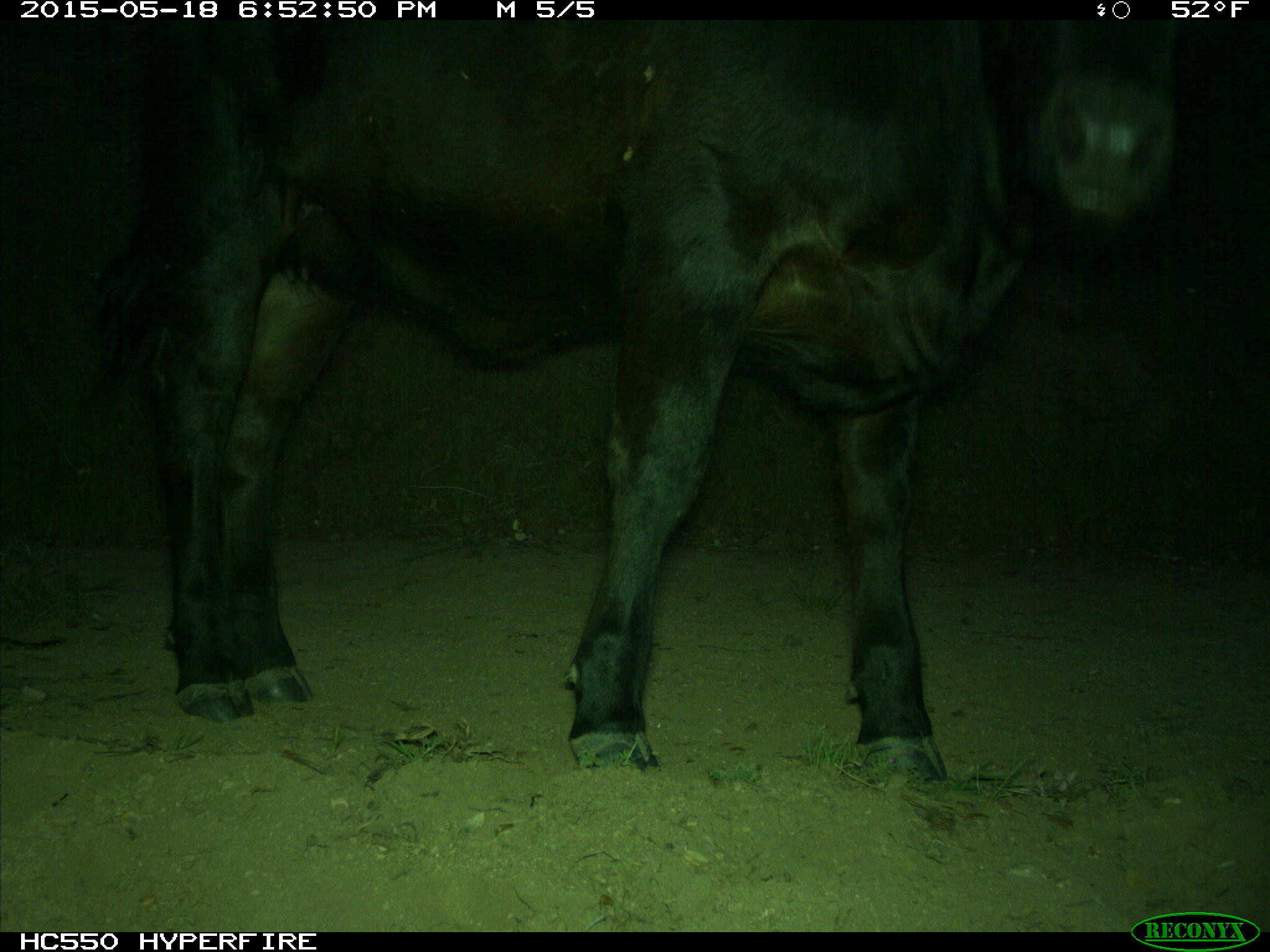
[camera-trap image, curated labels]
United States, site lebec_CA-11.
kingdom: Animalia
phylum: Chordata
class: Mammalia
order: Artiodactyla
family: Bovidae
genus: Bos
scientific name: Bos taurus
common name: domestic cow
Bos taurus (domestic cow).